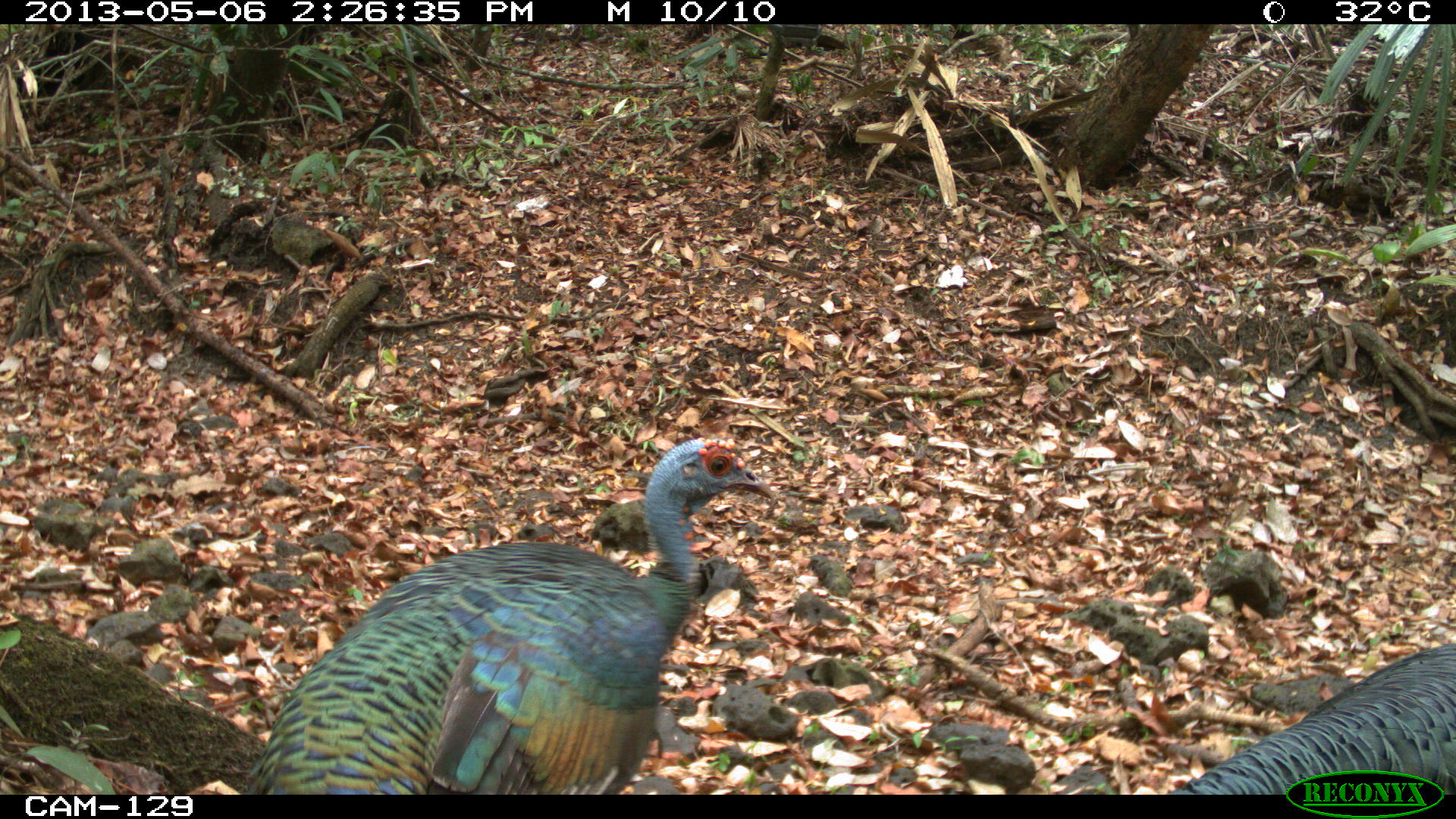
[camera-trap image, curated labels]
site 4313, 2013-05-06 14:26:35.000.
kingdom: Animalia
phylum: Chordata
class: Aves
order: Galliformes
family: Phasianidae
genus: Meleagris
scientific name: Meleagris ocellata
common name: ocellated turkey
Meleagris ocellata (ocellated turkey), count 4.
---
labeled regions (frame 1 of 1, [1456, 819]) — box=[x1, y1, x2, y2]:
meleagris ocellata: box=[242, 435, 778, 793]; box=[1167, 642, 1455, 794]